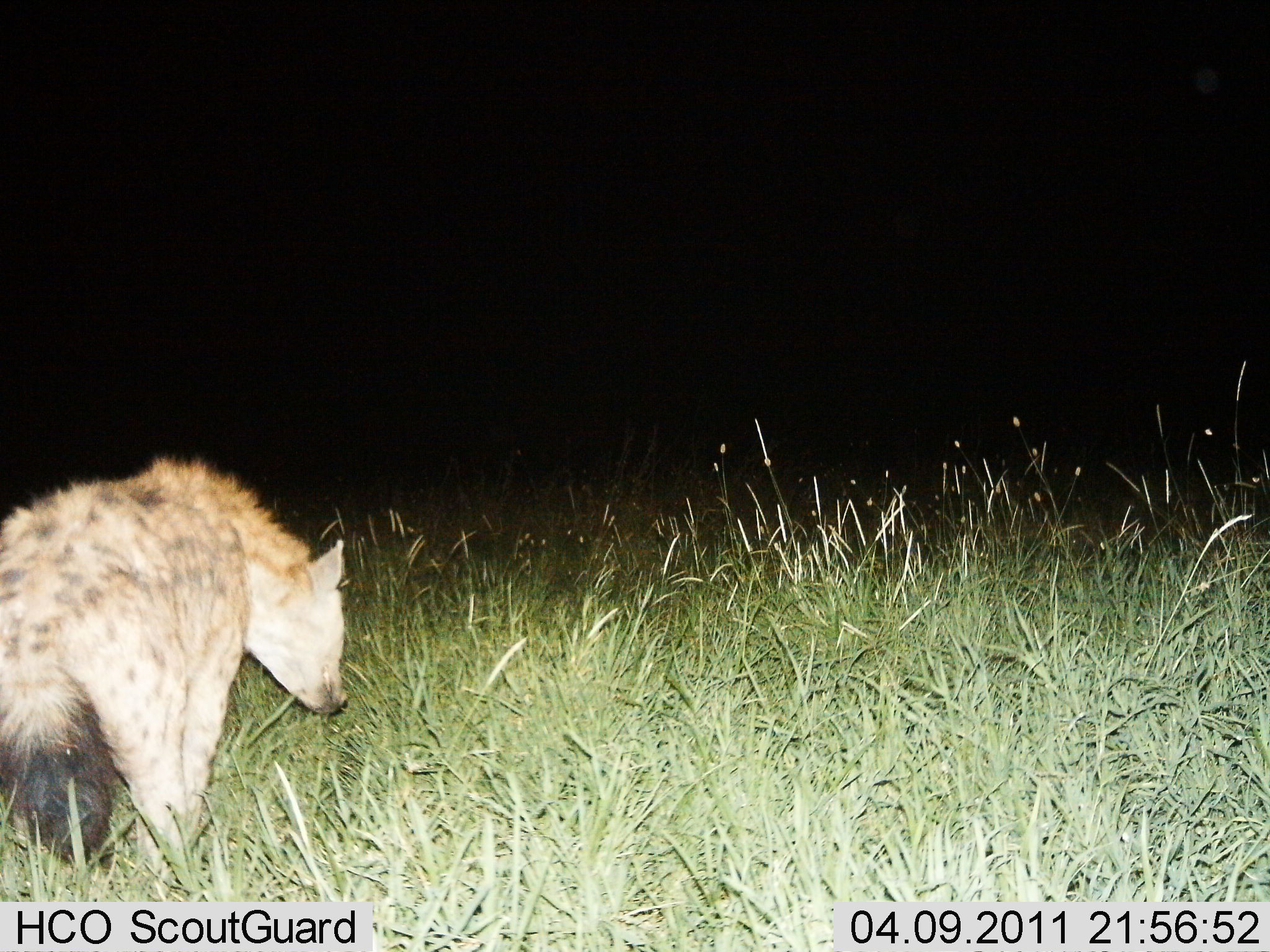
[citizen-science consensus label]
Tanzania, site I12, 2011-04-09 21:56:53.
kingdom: Animalia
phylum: Chordata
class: Mammalia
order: Carnivora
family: Hyaenidae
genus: Crocuta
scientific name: Crocuta crocuta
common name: spotted hyena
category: hyenaspotted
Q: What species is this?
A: Hyenaspotted (spotted hyena) (Crocuta crocuta).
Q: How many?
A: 1.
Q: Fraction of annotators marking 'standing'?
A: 29%.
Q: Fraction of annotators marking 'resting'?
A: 7%.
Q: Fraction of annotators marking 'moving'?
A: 64%.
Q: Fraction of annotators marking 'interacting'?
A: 0%.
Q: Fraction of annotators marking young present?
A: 0%.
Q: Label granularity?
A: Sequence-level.